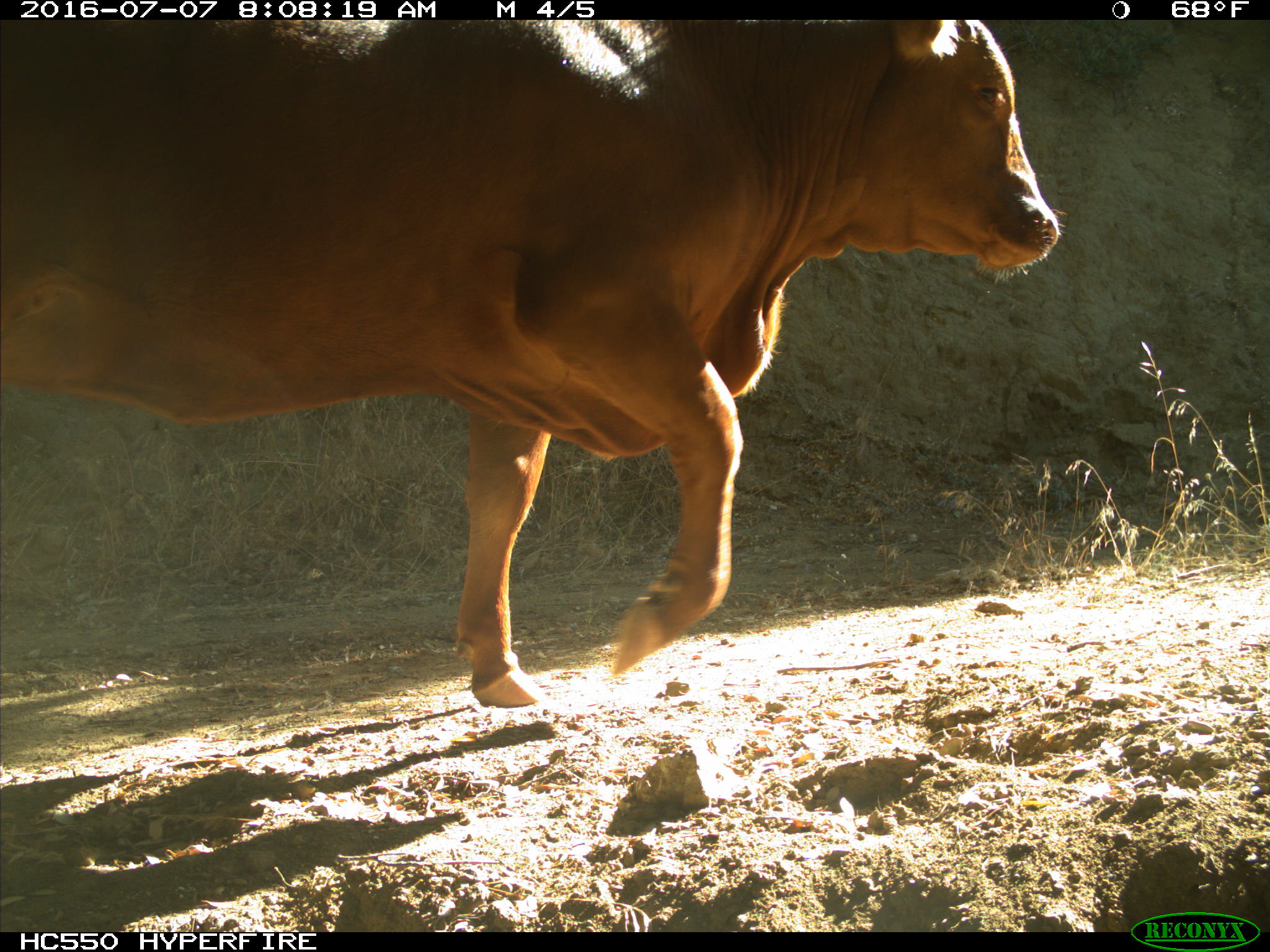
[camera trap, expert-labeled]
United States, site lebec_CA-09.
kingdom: Animalia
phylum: Chordata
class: Mammalia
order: Artiodactyla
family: Bovidae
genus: Bos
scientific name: Bos taurus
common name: domestic cow